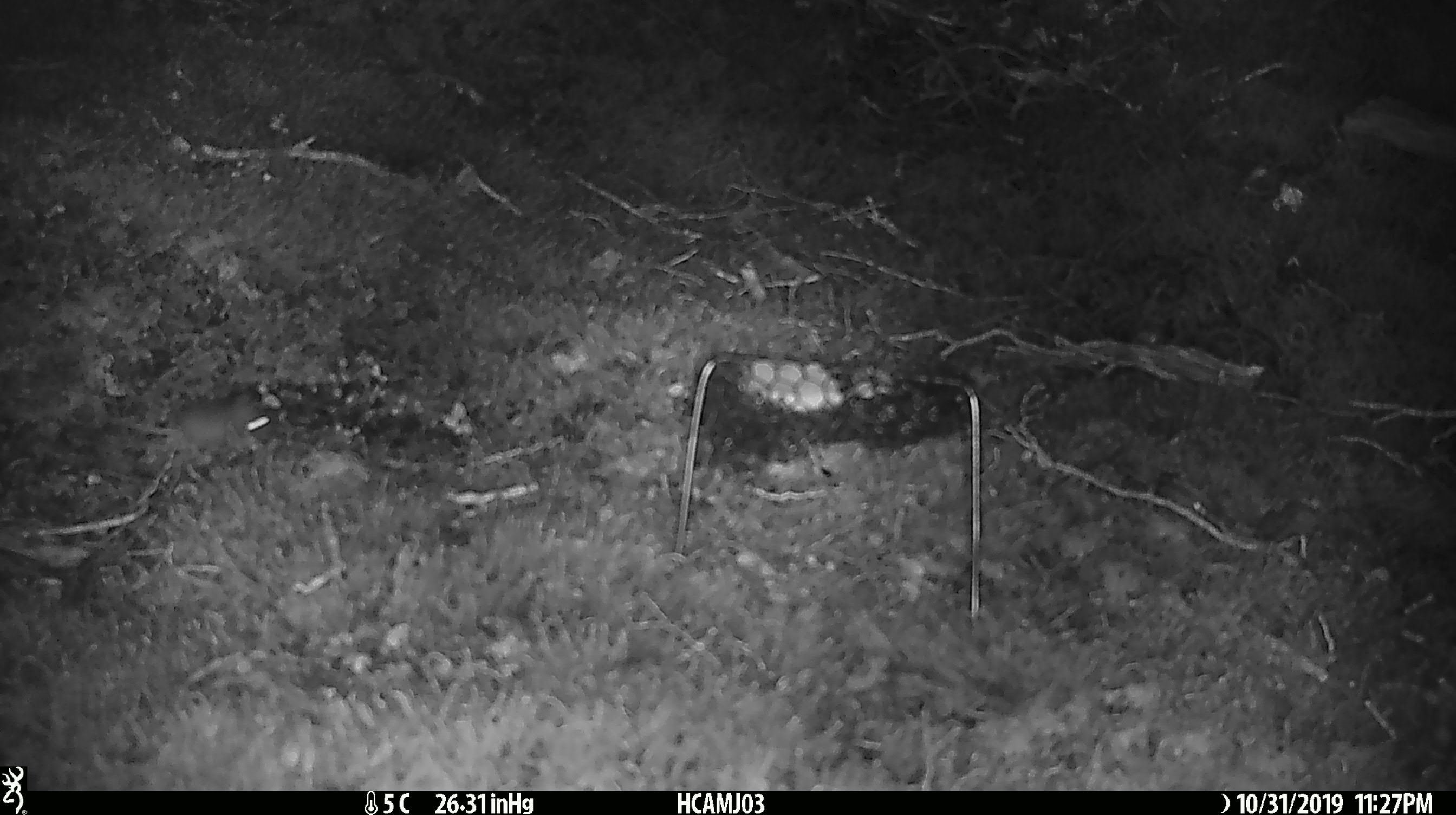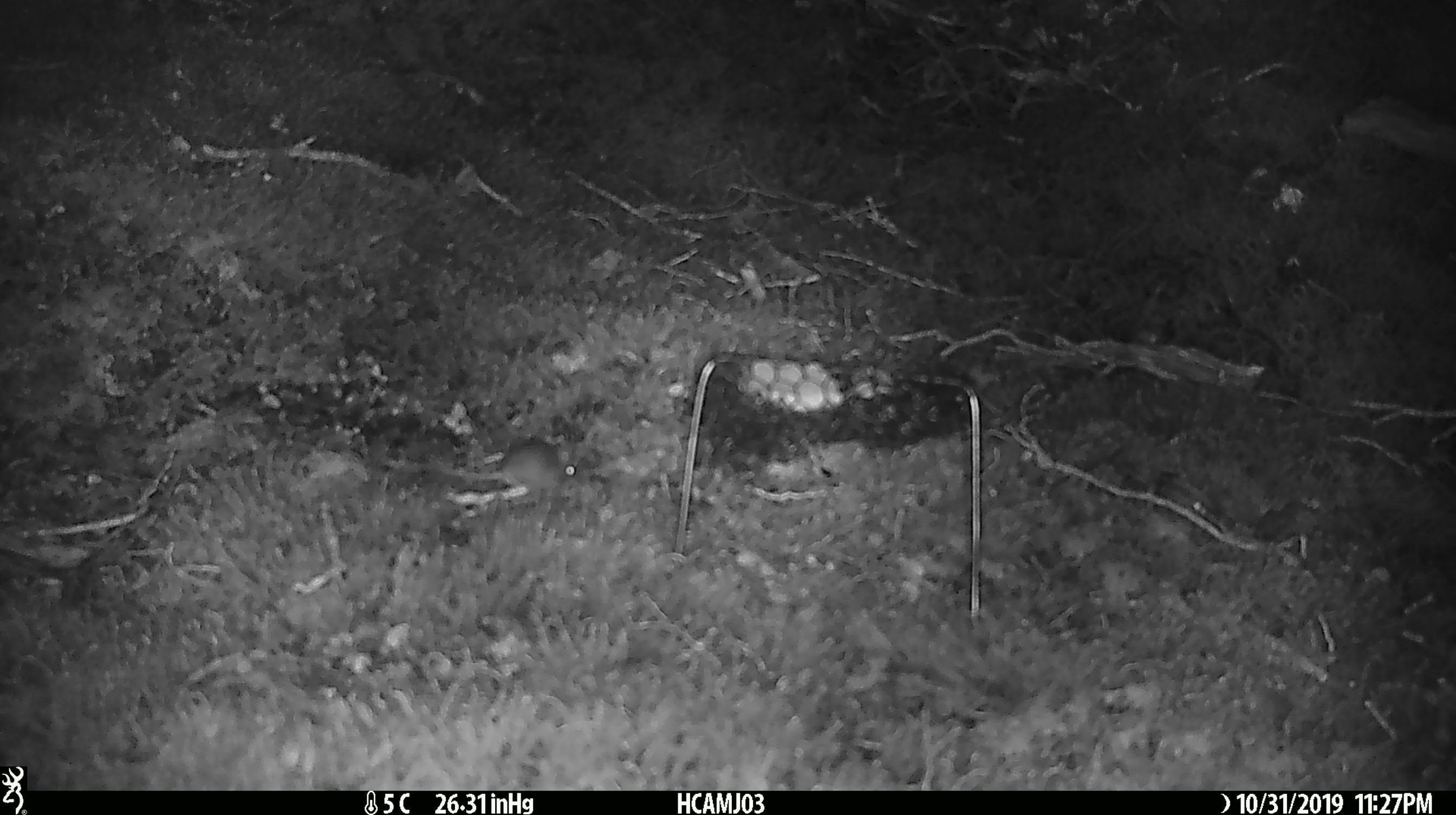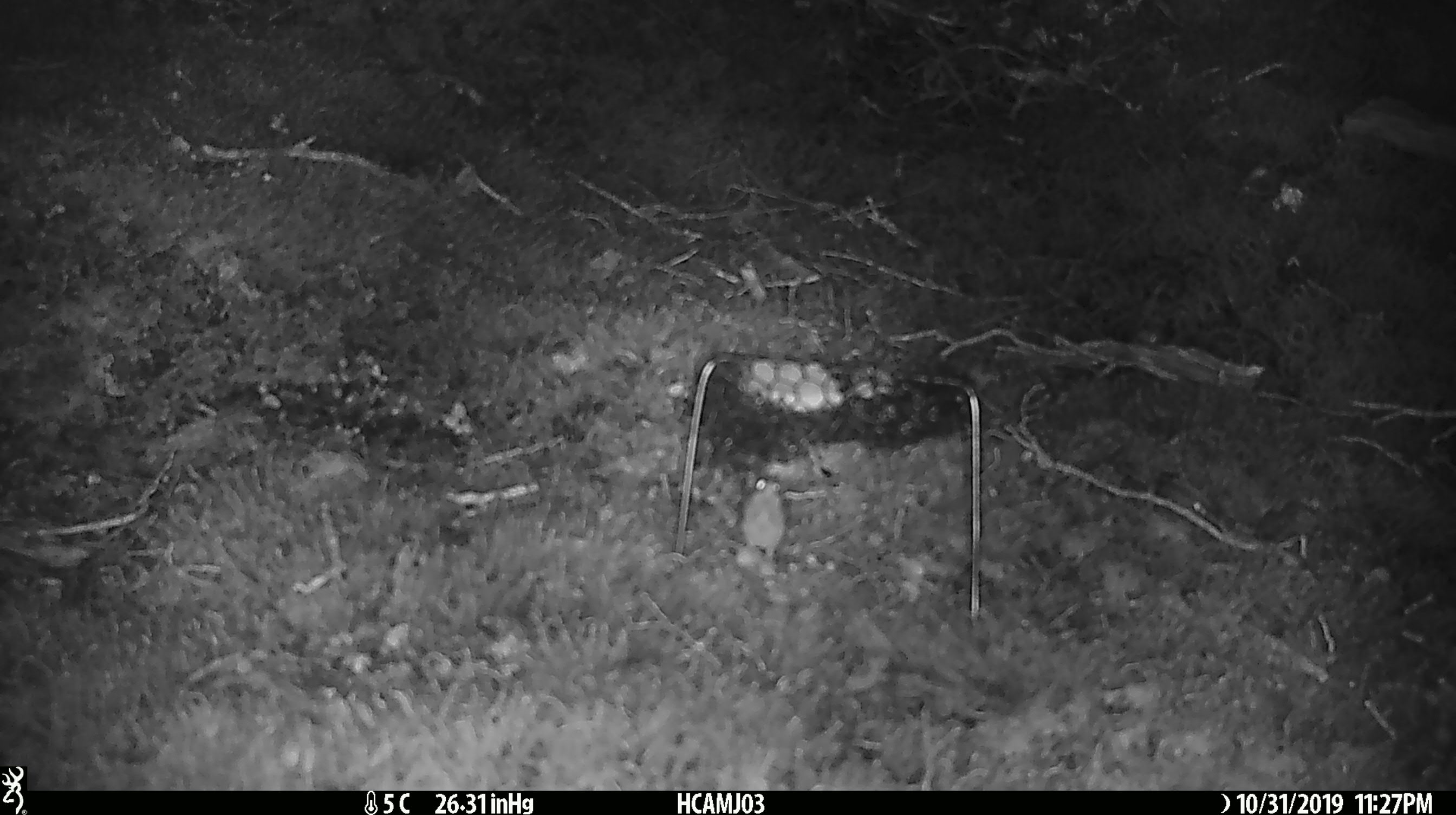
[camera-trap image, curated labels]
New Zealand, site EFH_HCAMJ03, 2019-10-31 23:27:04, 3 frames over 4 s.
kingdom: Animalia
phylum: Chordata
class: Mammalia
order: Rodentia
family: Muridae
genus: Mus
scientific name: Mus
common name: mouse